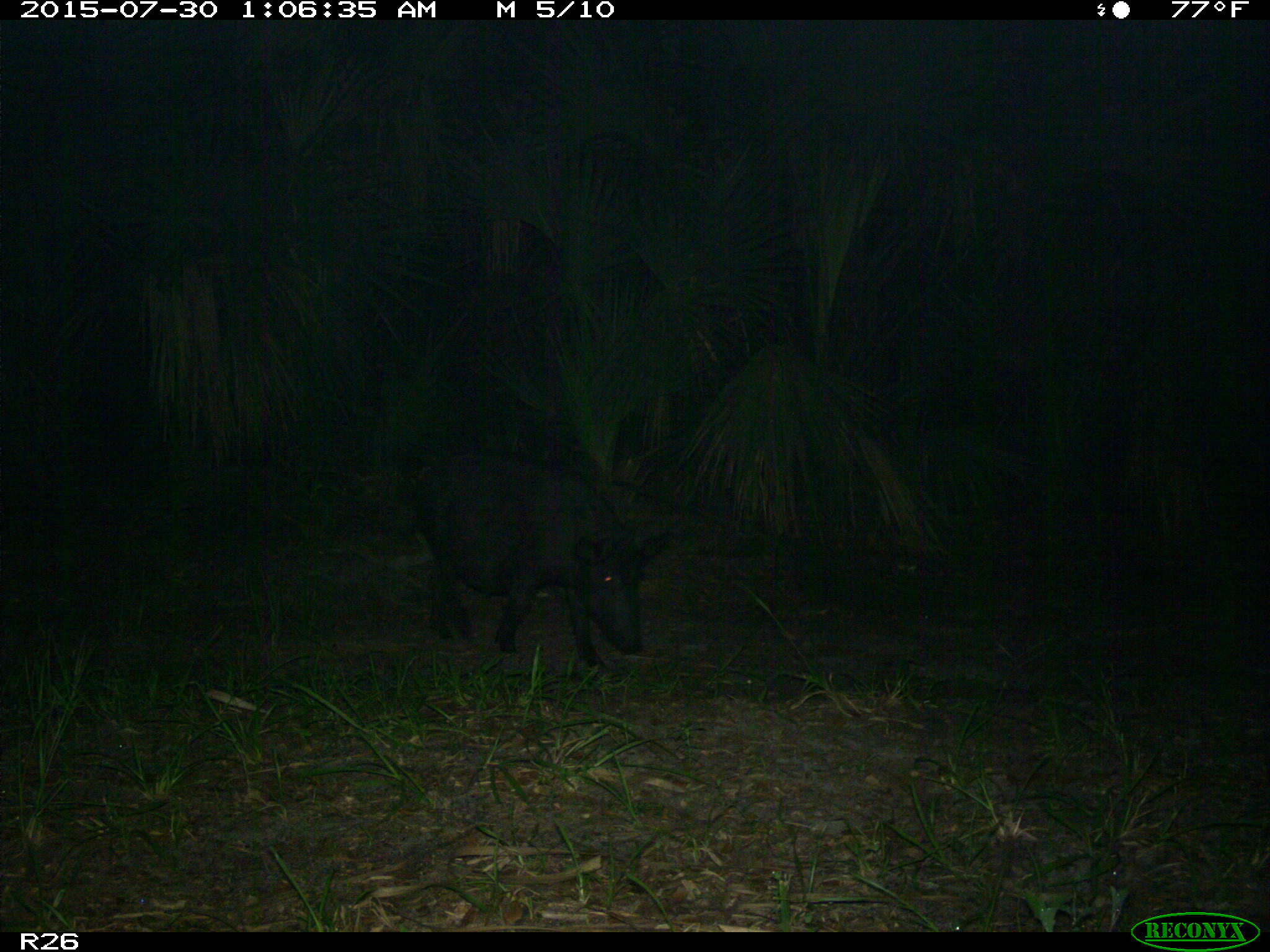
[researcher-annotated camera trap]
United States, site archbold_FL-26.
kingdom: Animalia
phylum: Chordata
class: Mammalia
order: Artiodactyla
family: Suidae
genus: Sus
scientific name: Sus scrofa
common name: wild boar